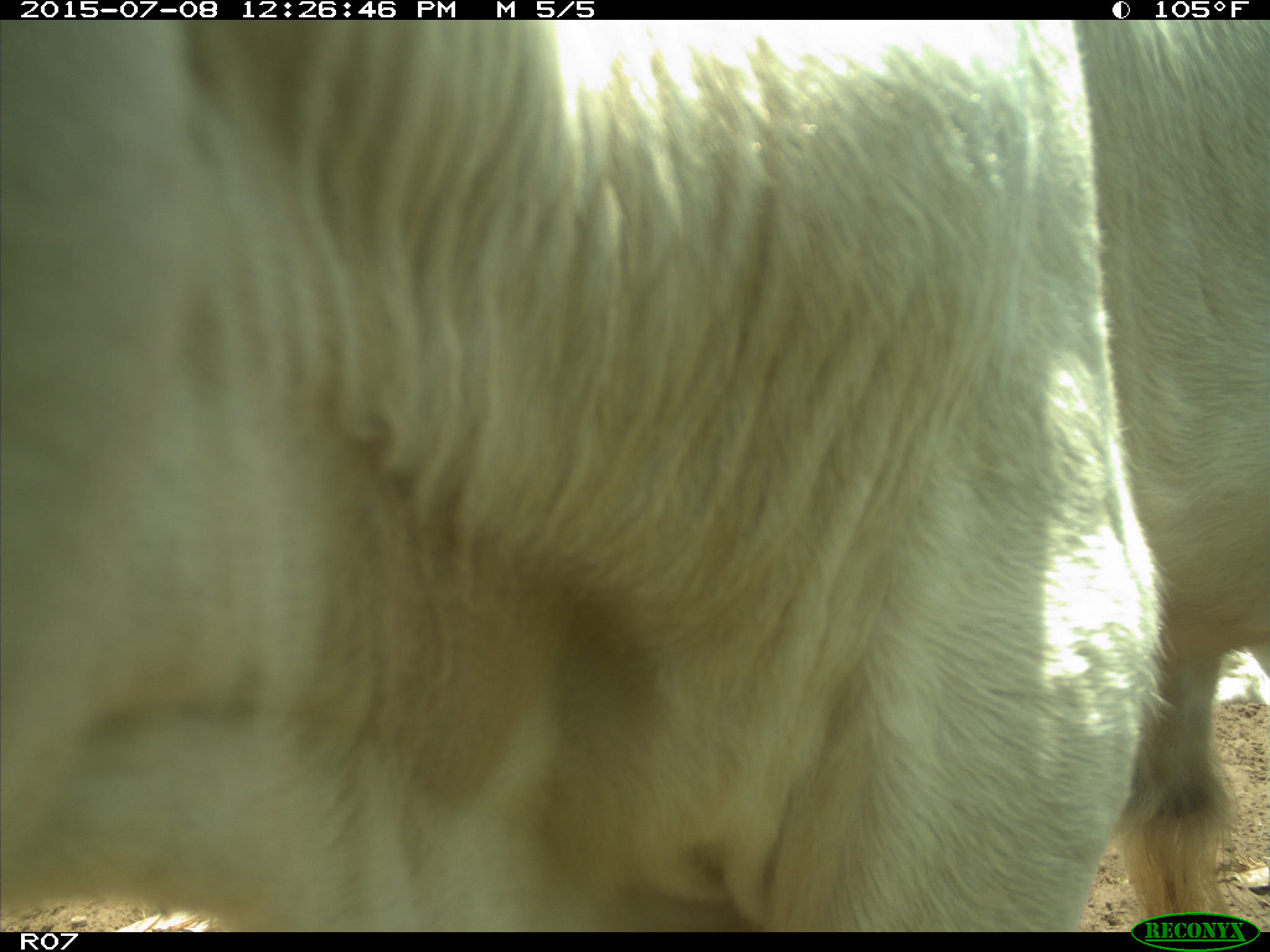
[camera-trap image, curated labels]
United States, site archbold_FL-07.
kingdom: Animalia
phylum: Chordata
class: Mammalia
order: Artiodactyla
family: Bovidae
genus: Bos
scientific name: Bos taurus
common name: domestic cow